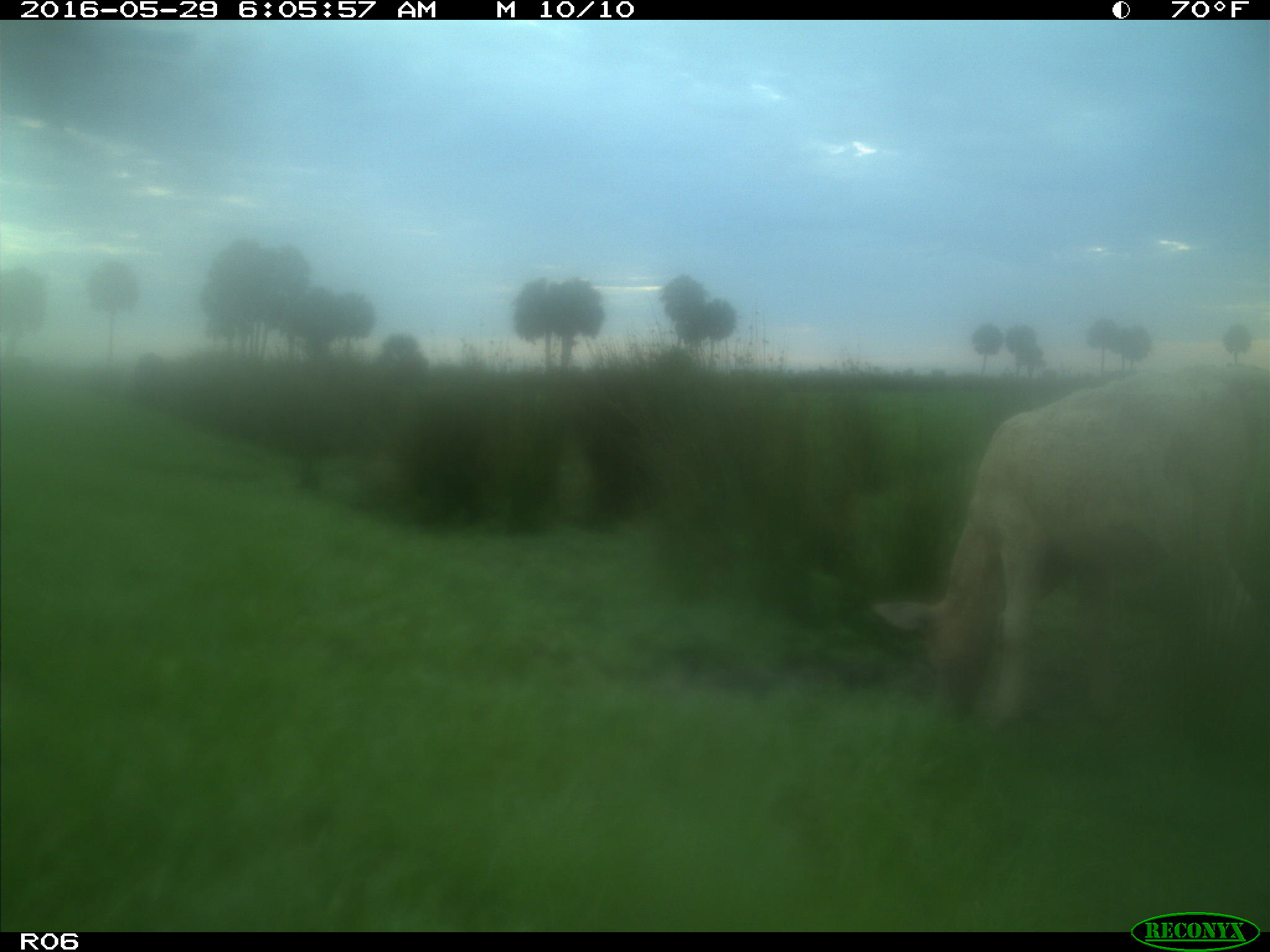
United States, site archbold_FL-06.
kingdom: Animalia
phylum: Chordata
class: Mammalia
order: Artiodactyla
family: Bovidae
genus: Bos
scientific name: Bos taurus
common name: domestic cow